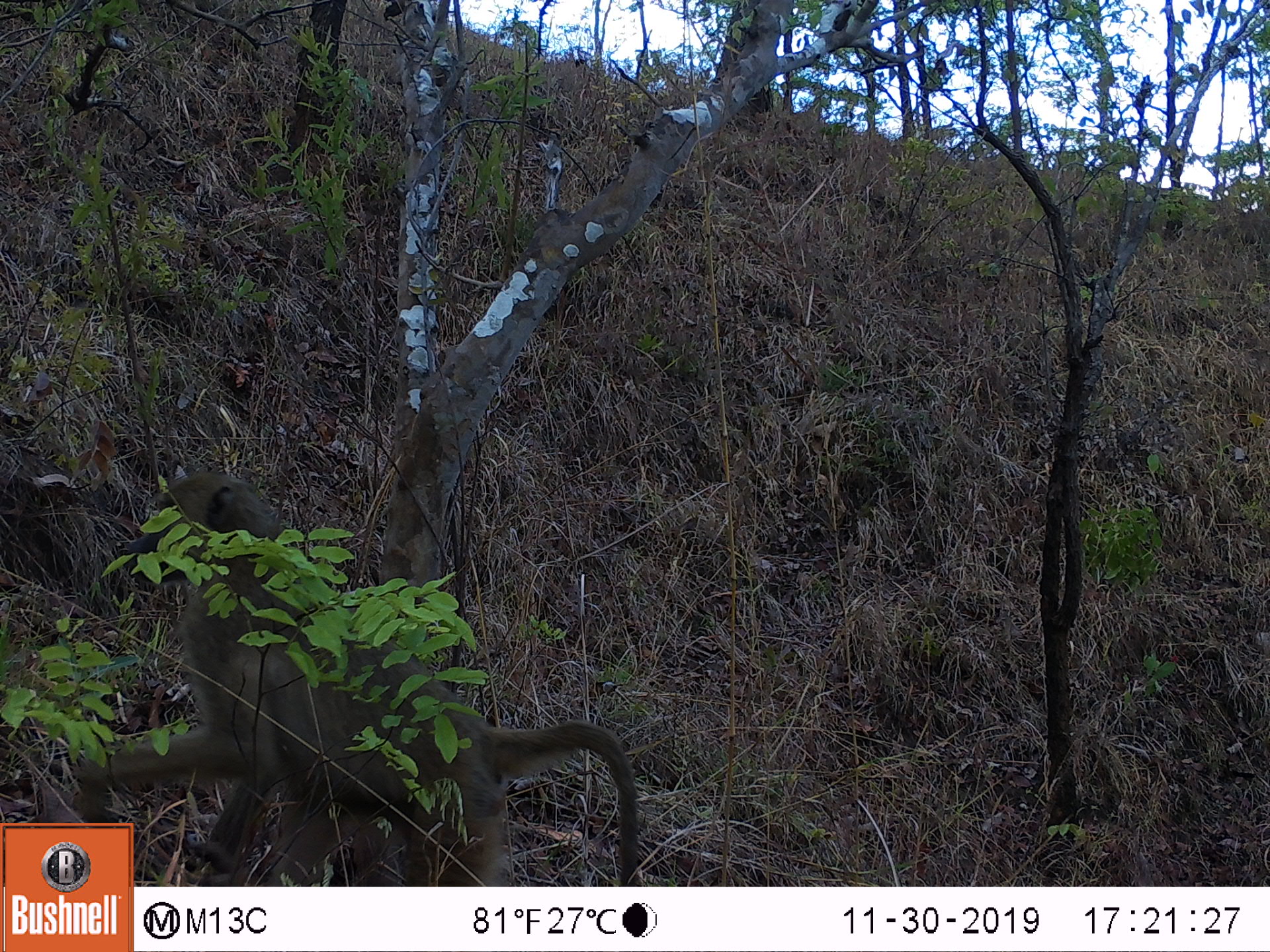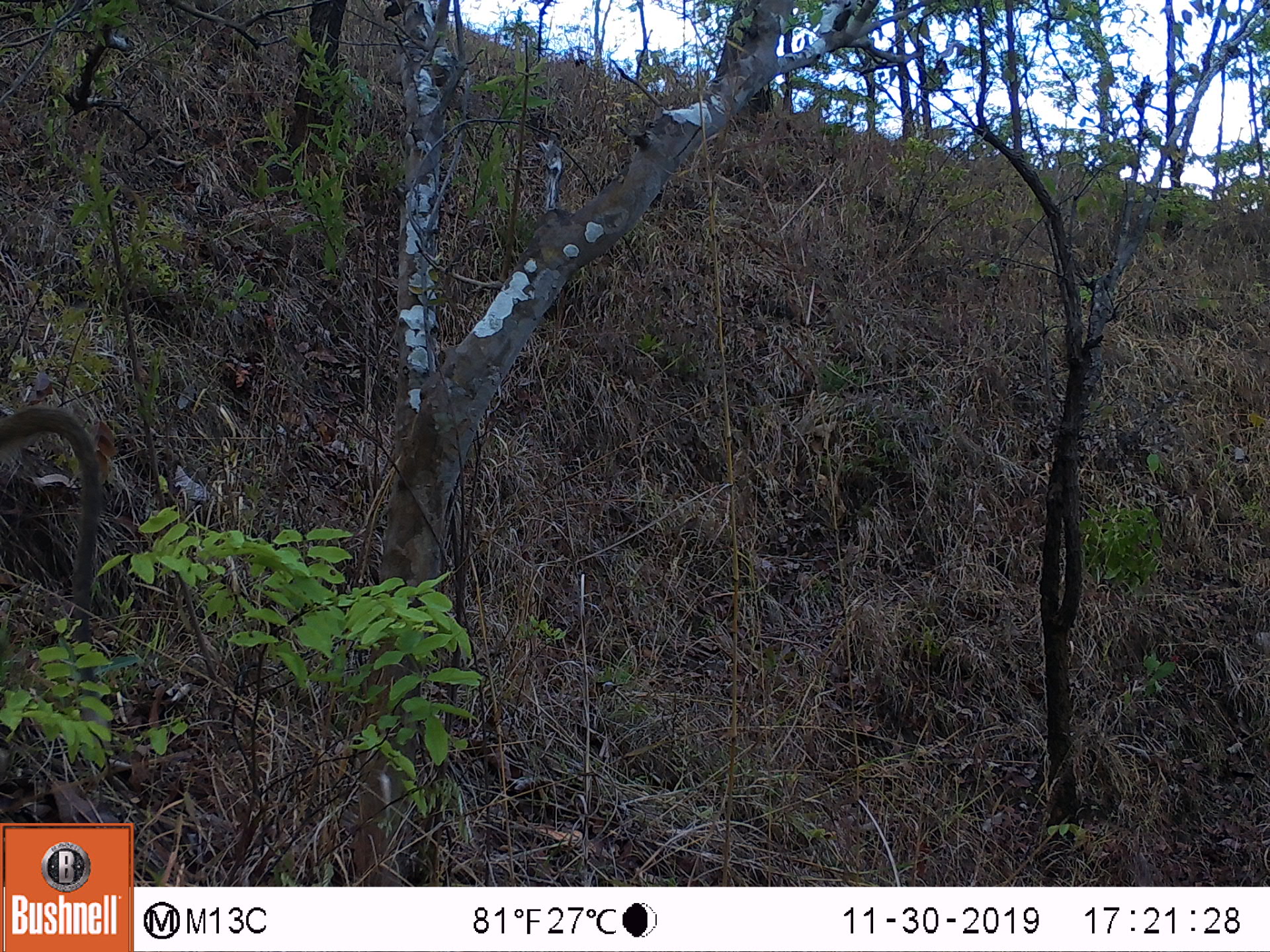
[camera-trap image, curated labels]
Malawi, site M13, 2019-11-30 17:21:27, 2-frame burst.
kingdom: Animalia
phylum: Chordata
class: Mammalia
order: Primates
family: Cercopithecidae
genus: Papio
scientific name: Papio cynocephalus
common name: yellow baboon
Yellow baboon (Papio cynocephalus), count 1.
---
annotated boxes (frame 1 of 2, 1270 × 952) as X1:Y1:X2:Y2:
yellow baboon: 135:468:642:883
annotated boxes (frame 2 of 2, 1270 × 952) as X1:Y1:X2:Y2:
yellow baboon: 6:404:109:651